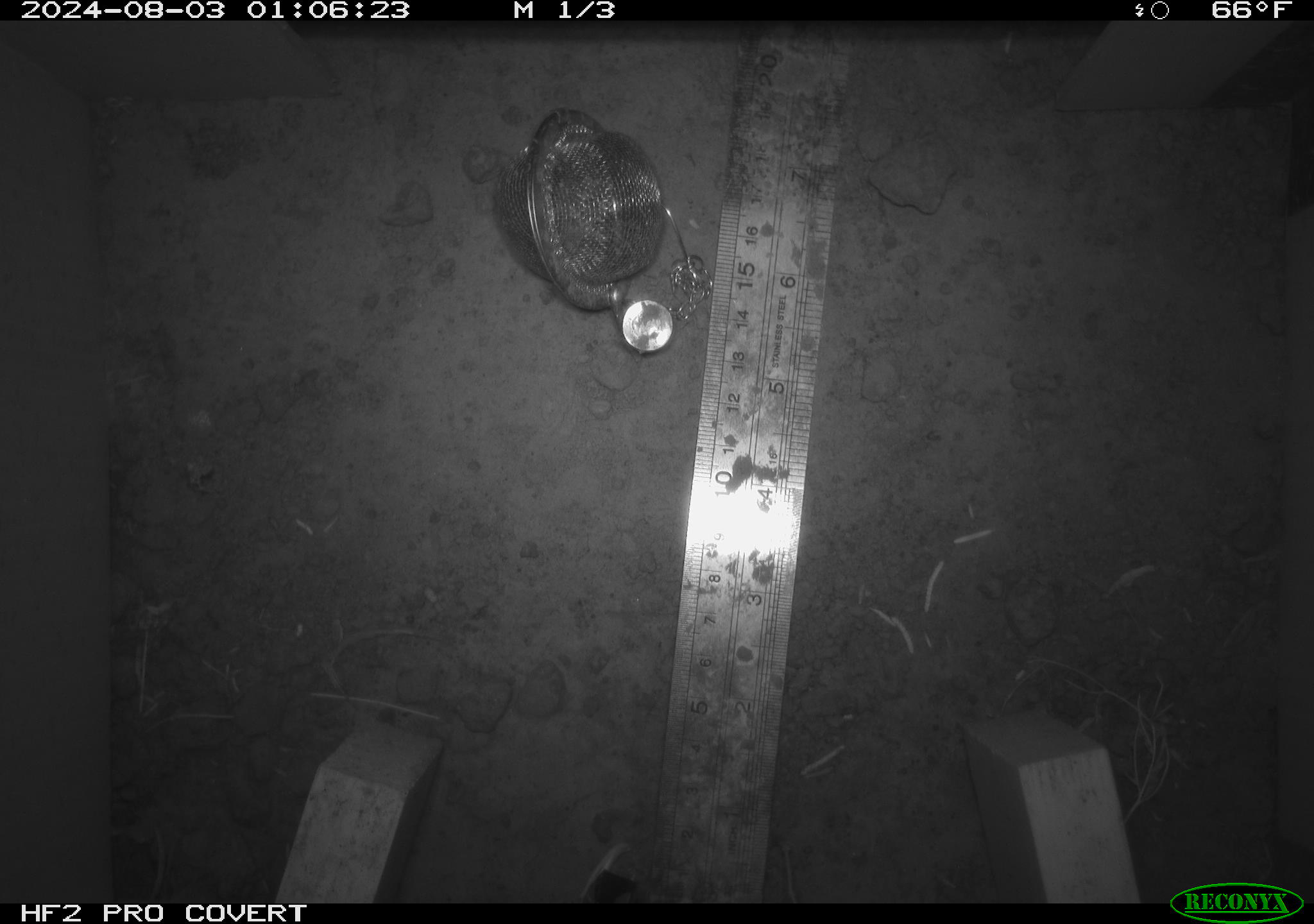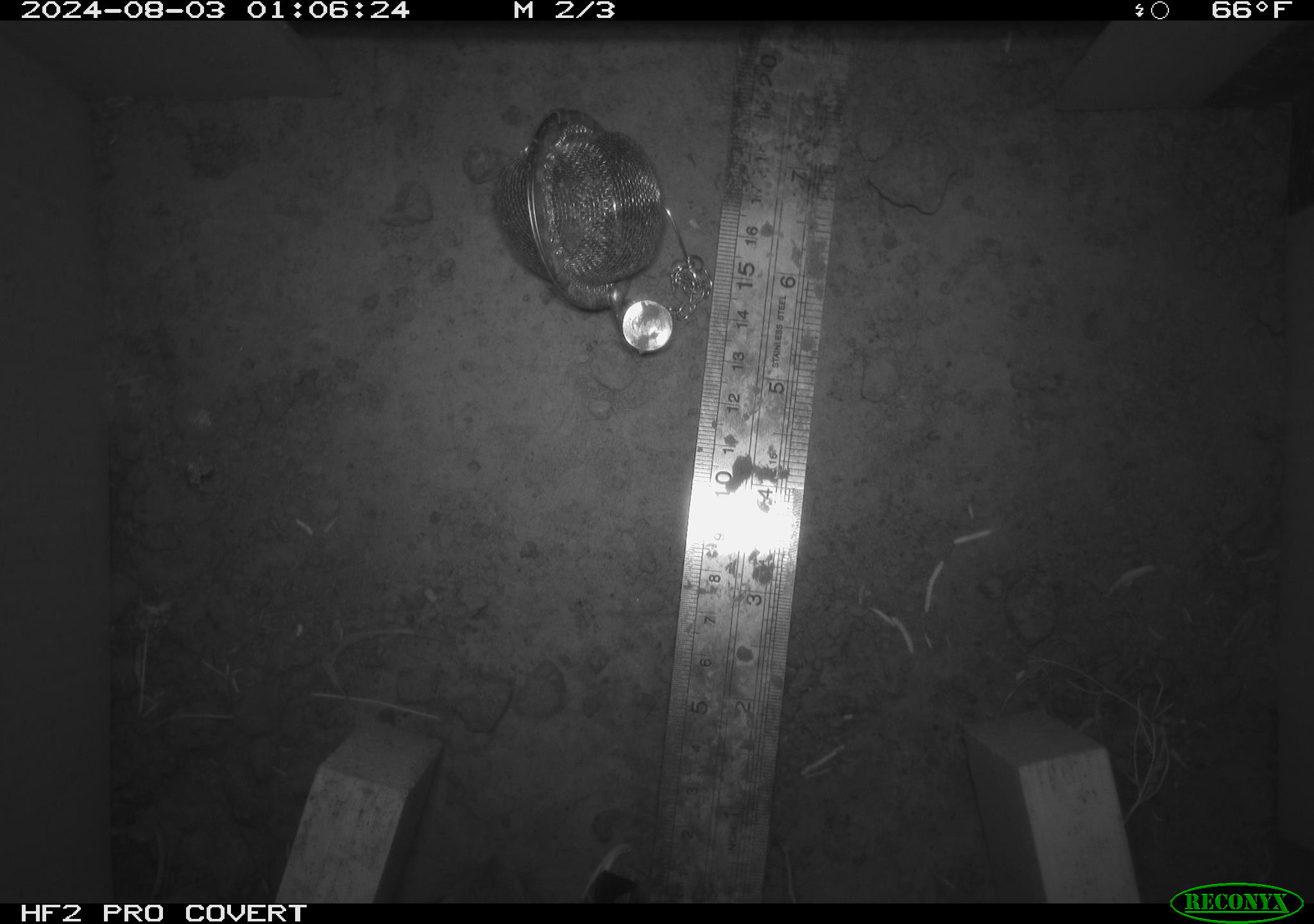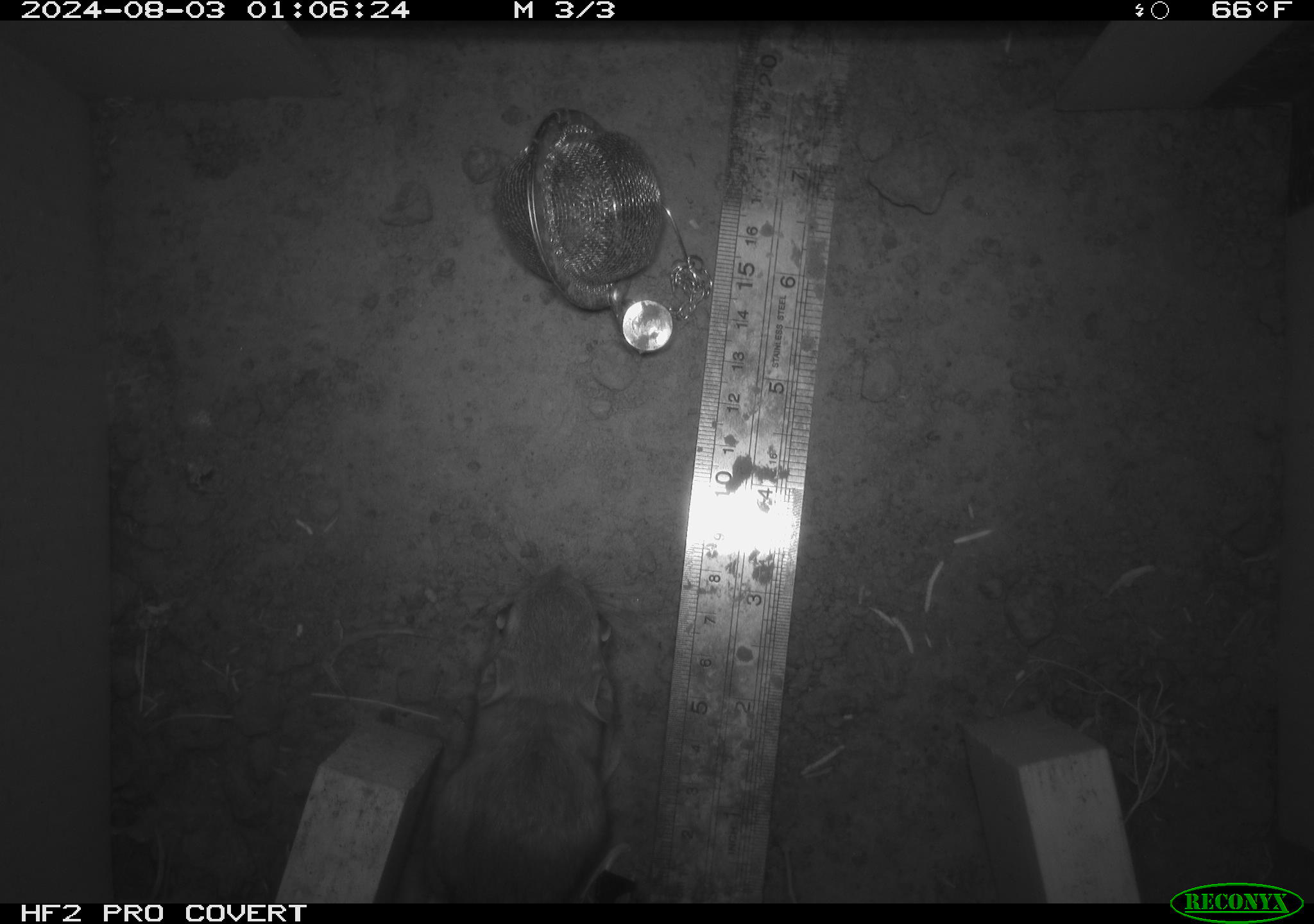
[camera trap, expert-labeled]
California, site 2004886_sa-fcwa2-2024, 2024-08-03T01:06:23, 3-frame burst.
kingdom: Animalia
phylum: Chordata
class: Mammalia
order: Rodentia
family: Heteromyidae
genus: Dipodomys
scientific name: Dipodomys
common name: kangaroo rats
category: dipodomys species